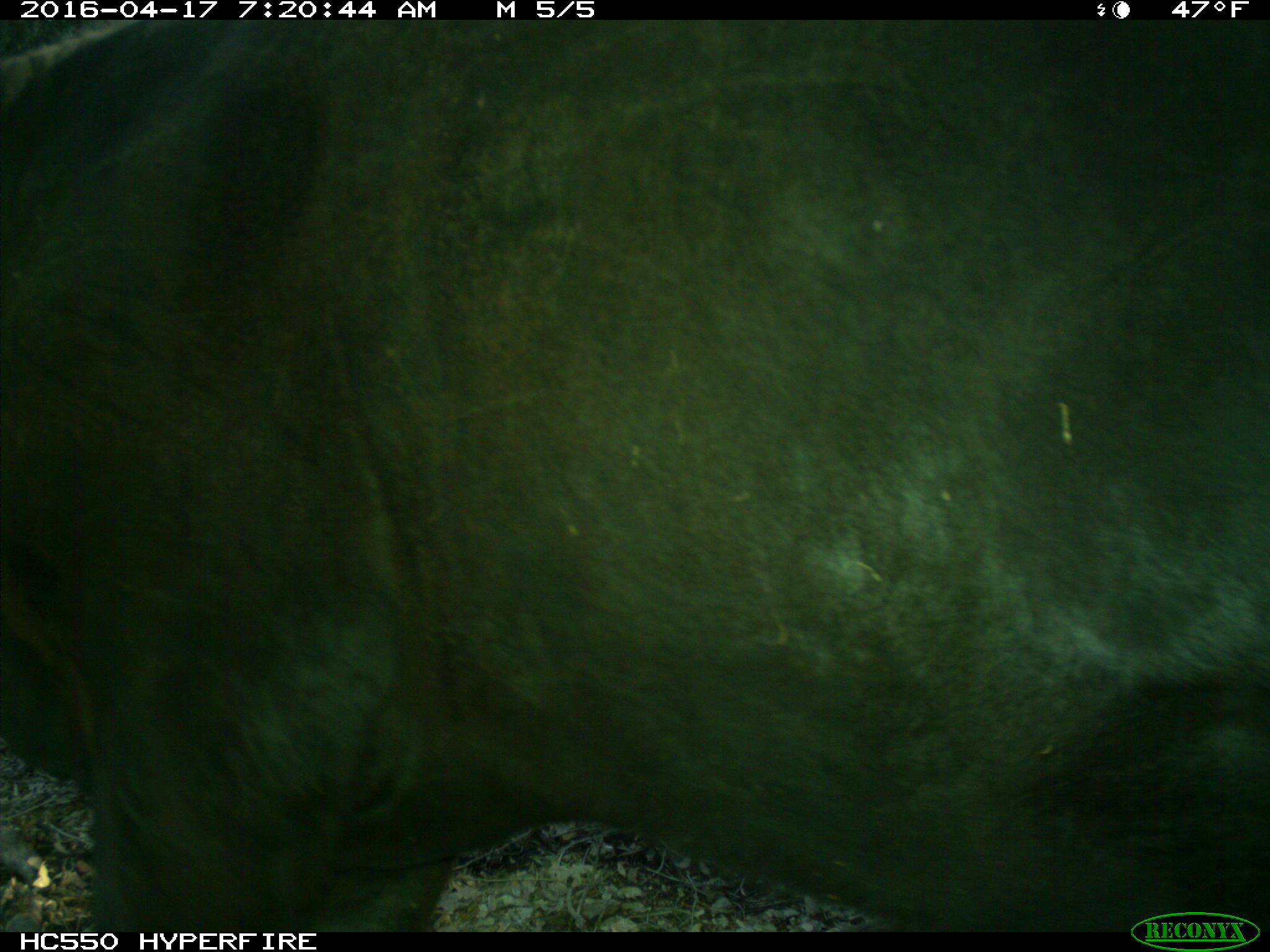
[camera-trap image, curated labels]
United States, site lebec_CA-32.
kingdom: Animalia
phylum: Chordata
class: Mammalia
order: Artiodactyla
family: Bovidae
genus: Bos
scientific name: Bos taurus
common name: domestic cow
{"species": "Bos taurus (domestic cow)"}